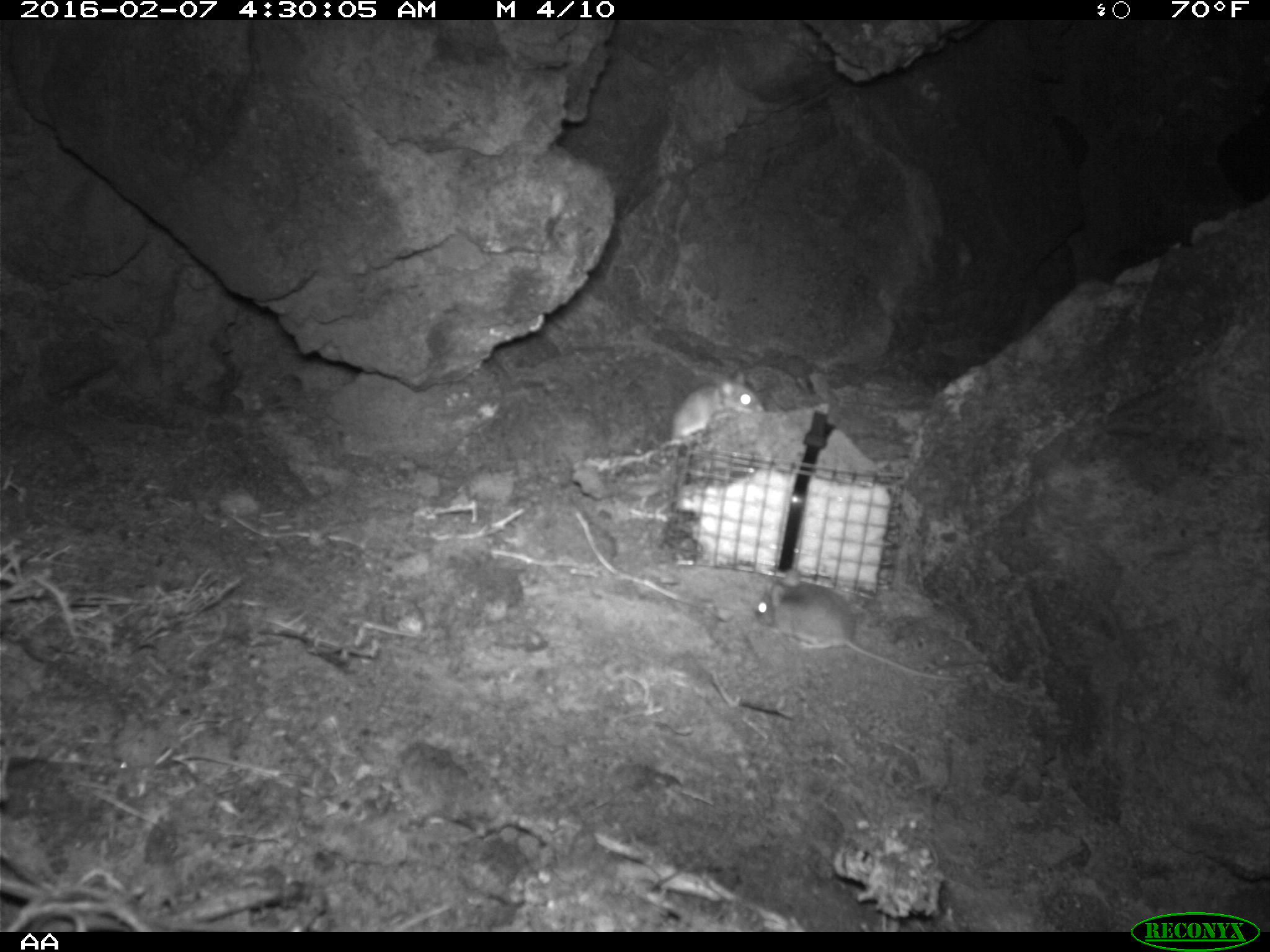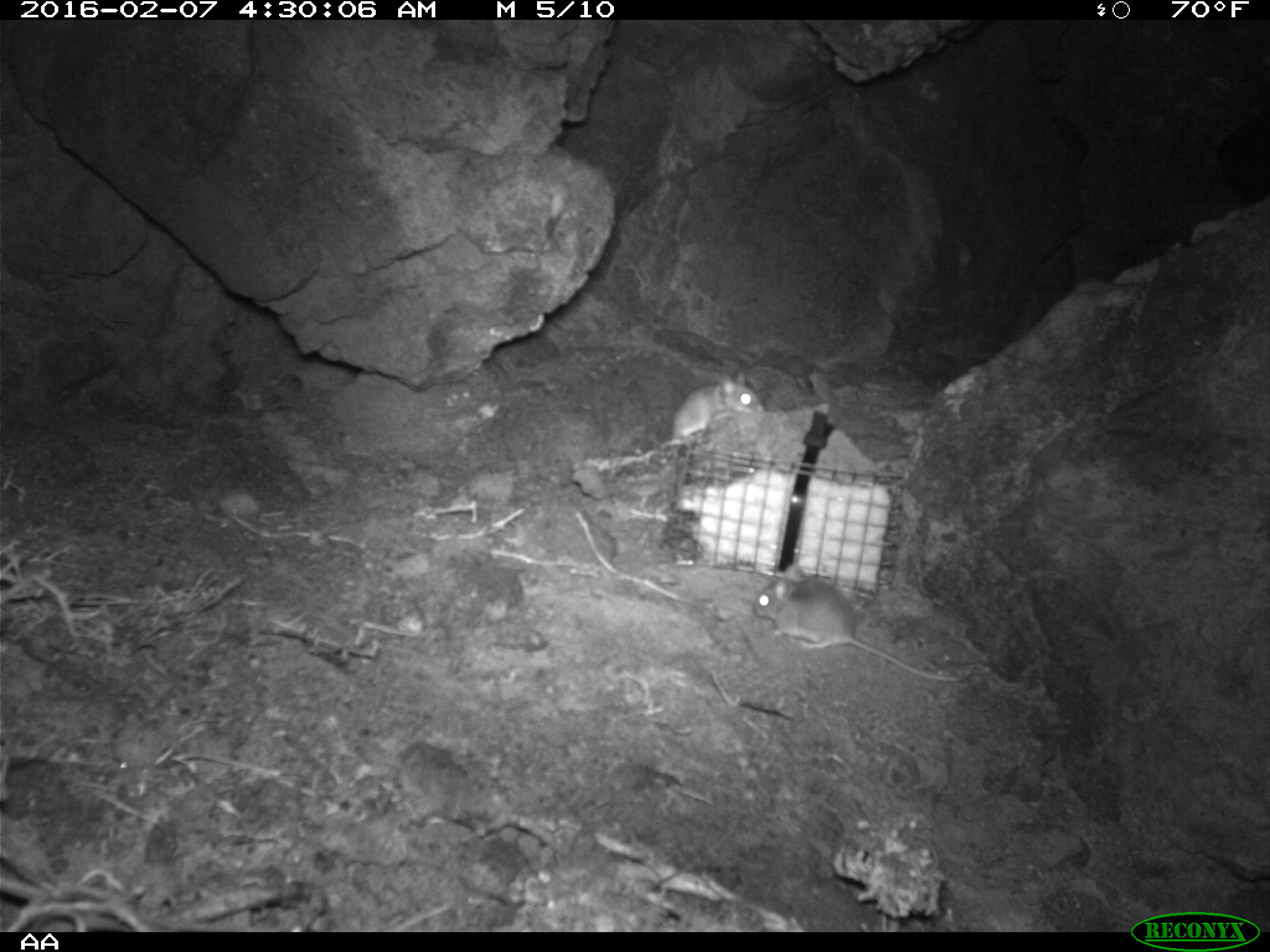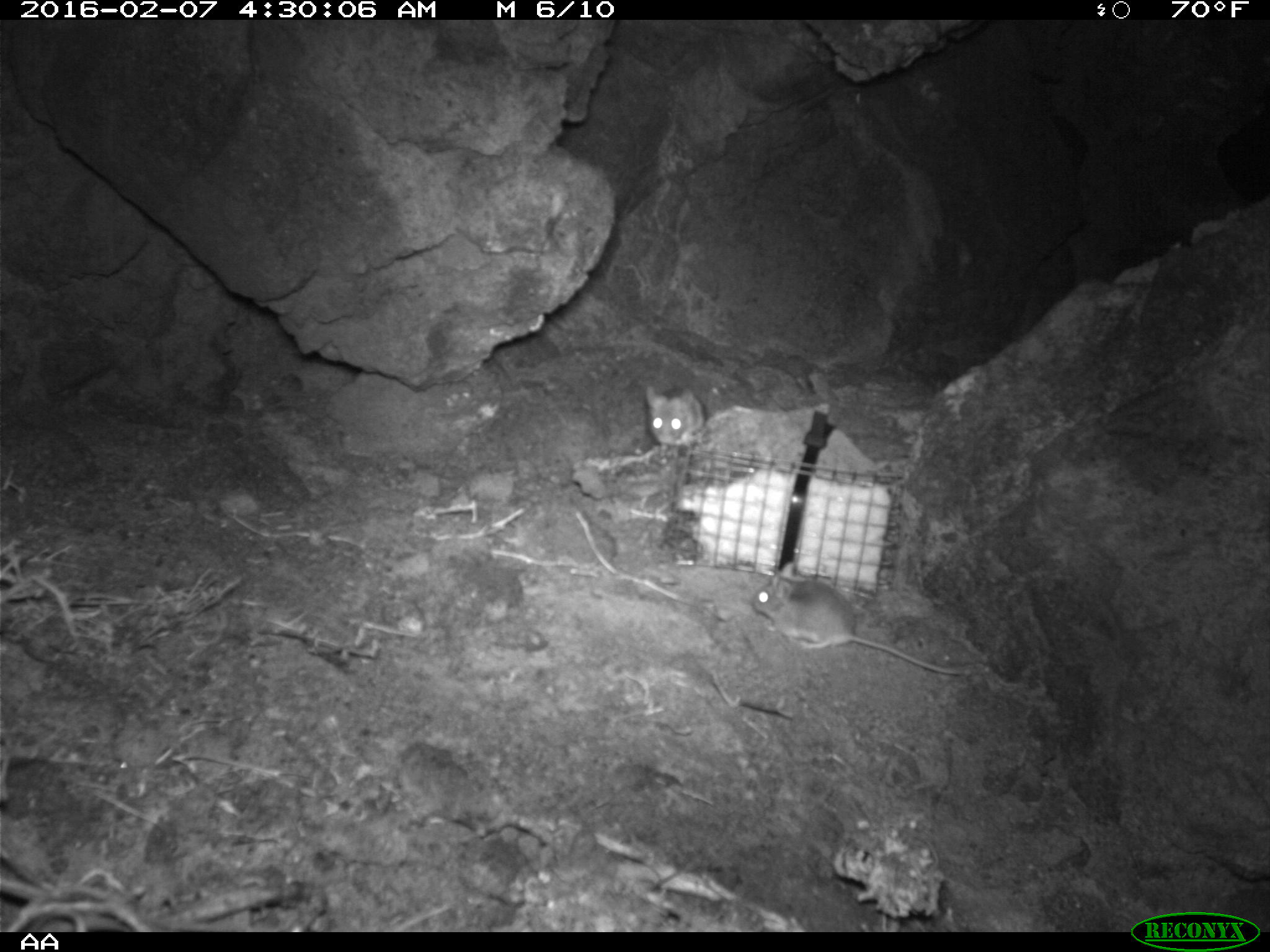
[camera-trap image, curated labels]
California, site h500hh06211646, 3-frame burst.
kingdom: Animalia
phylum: Chordata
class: Mammalia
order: Rodentia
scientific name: Rodentia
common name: rodent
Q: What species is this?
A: Rodent (Rodentia).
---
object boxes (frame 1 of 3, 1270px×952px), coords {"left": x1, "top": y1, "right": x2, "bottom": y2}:
rodent: {"left": 755, "top": 569, "right": 959, "bottom": 681}; {"left": 672, "top": 369, "right": 763, "bottom": 443}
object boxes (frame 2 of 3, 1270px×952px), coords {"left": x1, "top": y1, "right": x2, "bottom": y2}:
rodent: {"left": 757, "top": 565, "right": 961, "bottom": 687}; {"left": 673, "top": 380, "right": 766, "bottom": 463}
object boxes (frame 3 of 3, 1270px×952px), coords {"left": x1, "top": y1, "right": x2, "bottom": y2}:
rodent: {"left": 751, "top": 562, "right": 966, "bottom": 676}; {"left": 645, "top": 385, "right": 708, "bottom": 451}